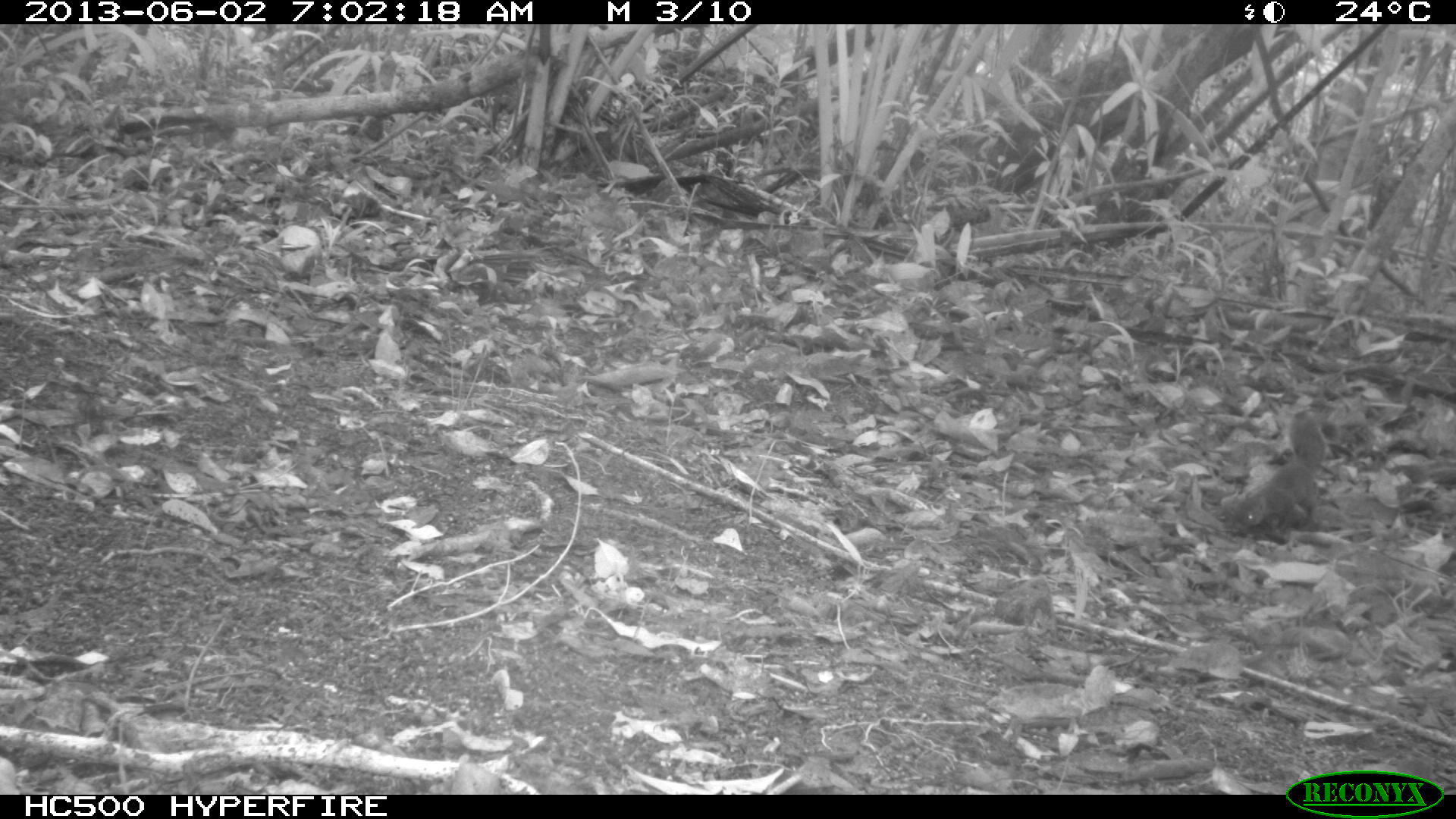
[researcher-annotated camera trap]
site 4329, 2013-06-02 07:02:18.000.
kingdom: Animalia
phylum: Chordata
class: Mammalia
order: Rodentia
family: Sciuridae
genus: Sciurus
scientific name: Sciurus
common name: squirrel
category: sciurus sp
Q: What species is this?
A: Sciurus sp (squirrel) (Sciurus).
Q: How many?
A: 1.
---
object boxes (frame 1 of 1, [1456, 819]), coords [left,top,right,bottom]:
sciurus sp: [1226,409,1326,545]